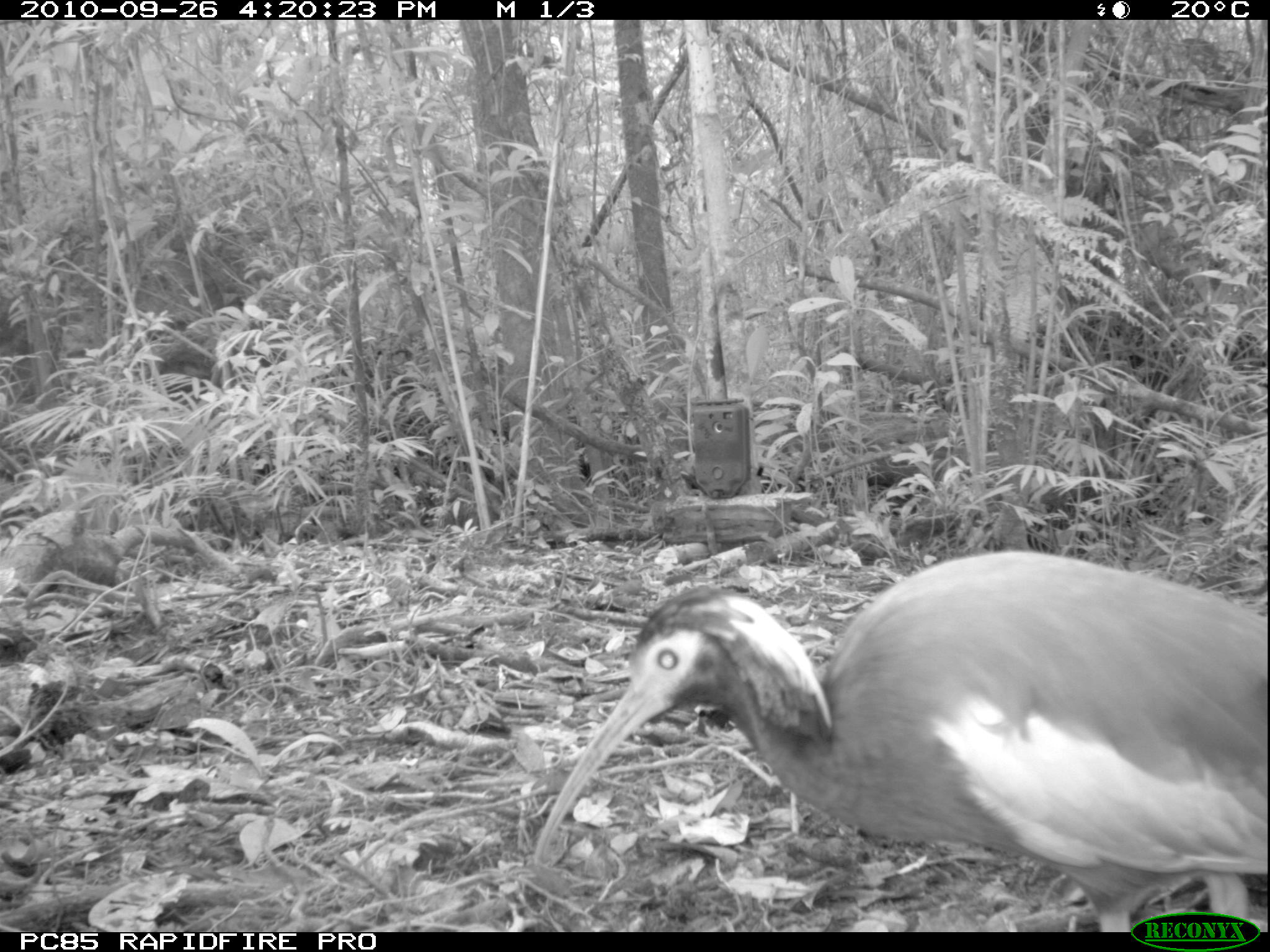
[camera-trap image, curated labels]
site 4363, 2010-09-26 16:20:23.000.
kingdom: Animalia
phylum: Chordata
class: Aves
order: Pelecaniformes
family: Threskiornithidae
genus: Lophotibis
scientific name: Lophotibis cristata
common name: madagascar ibis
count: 1